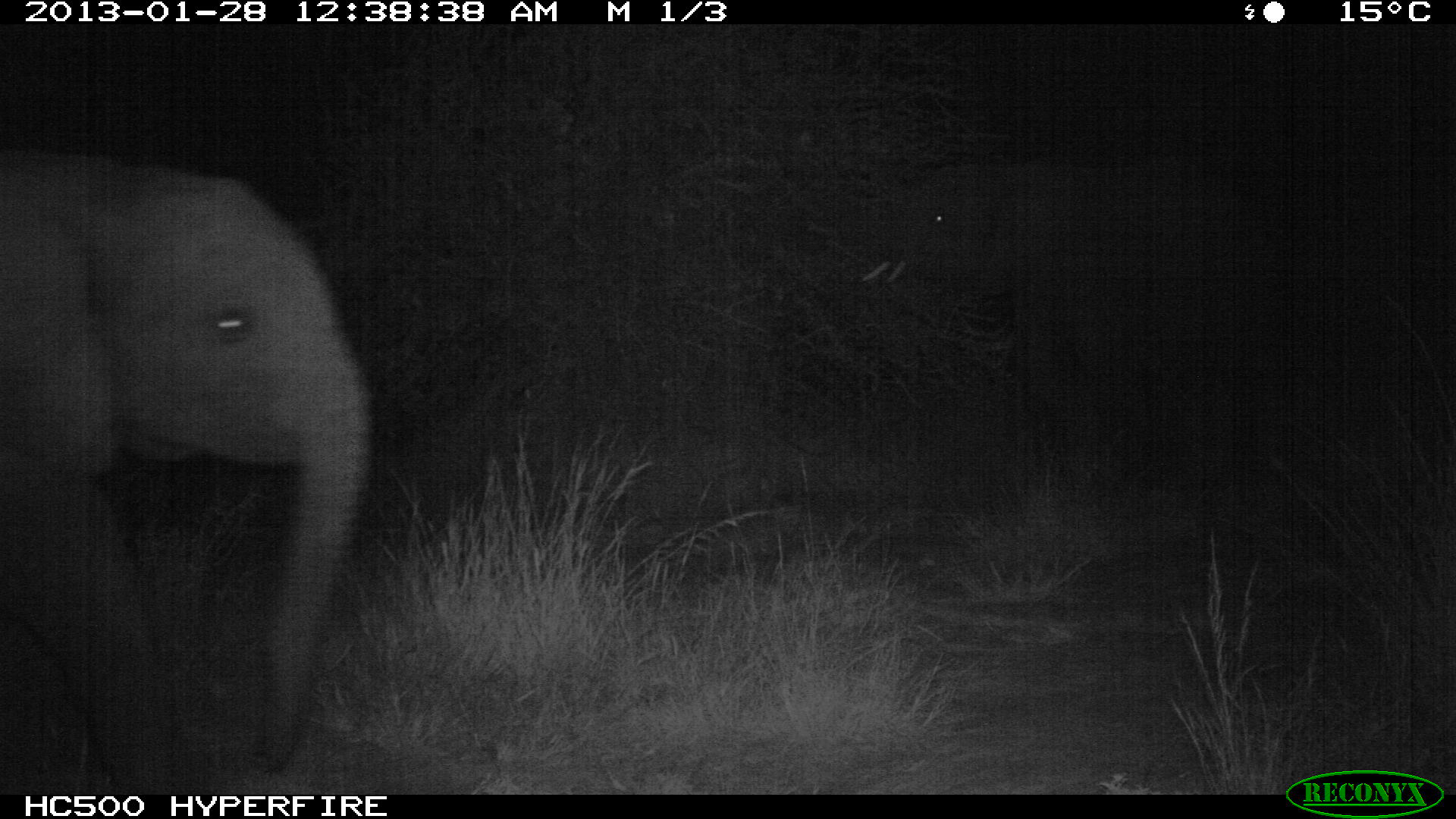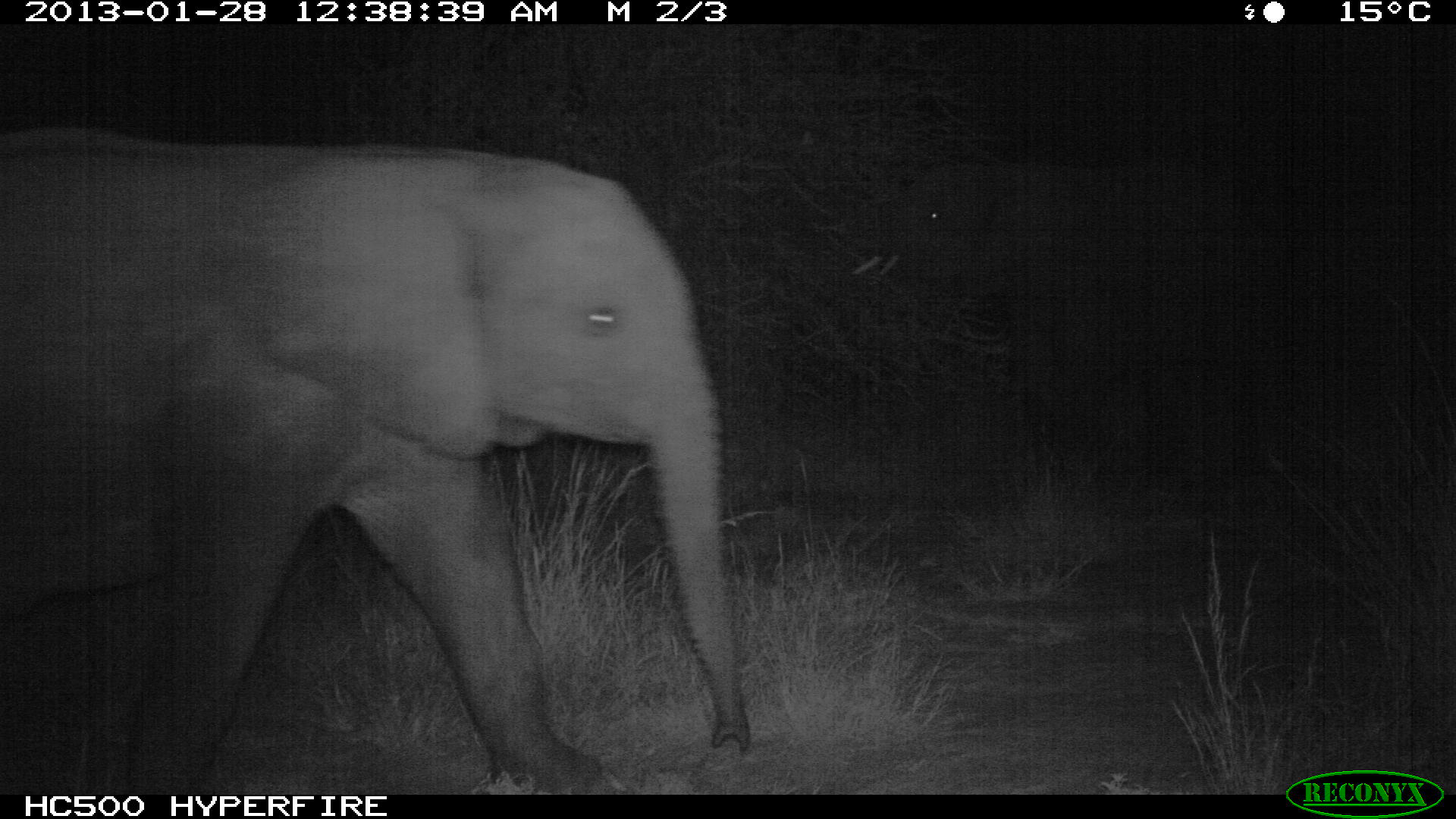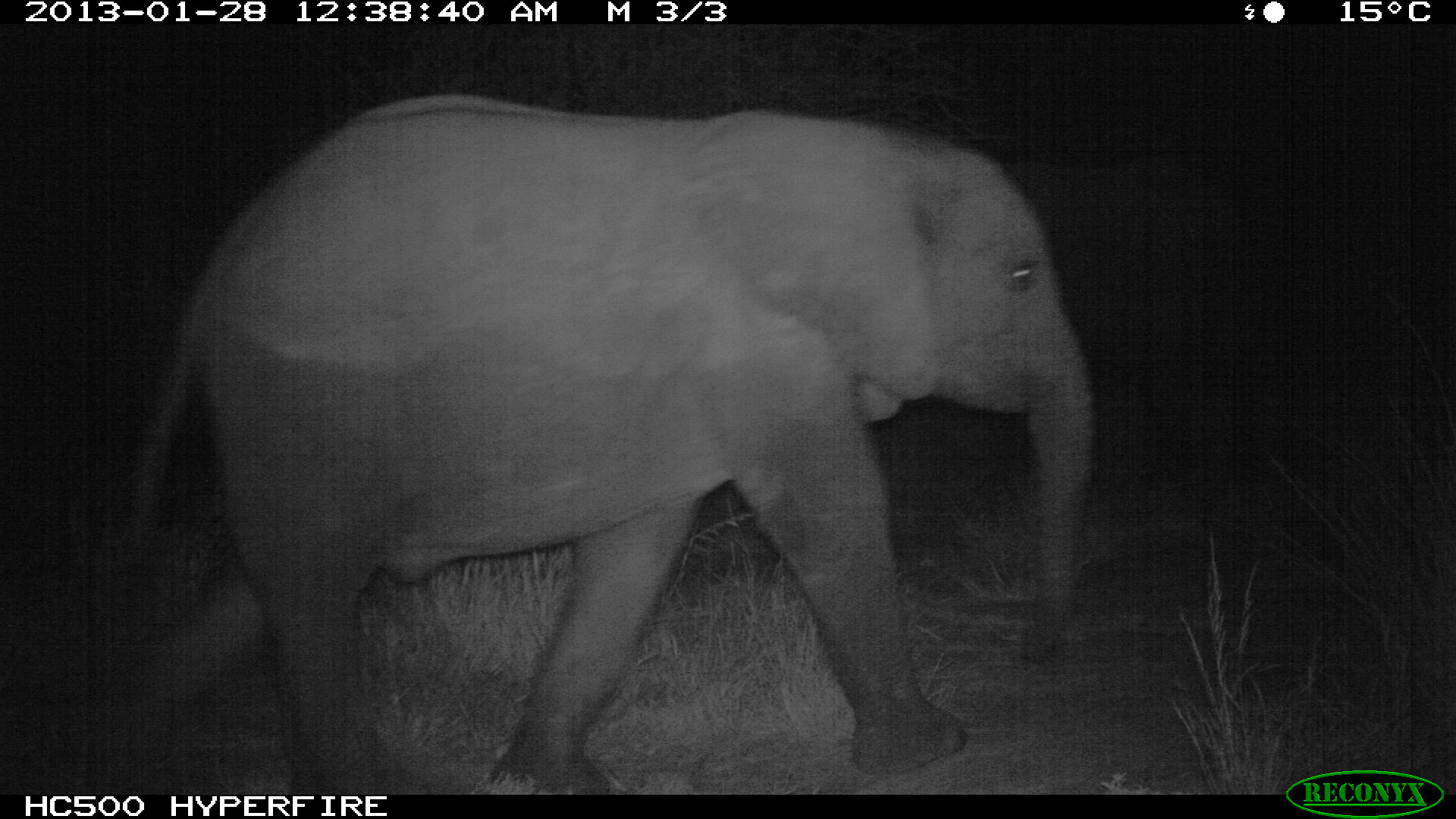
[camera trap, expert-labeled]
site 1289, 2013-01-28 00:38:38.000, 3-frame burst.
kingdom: Animalia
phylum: Chordata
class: Mammalia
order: Proboscidea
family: Elephantidae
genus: Loxodonta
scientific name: Loxodonta africana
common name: african bush elephant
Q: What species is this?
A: Loxodonta africana (african bush elephant).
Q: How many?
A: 2.